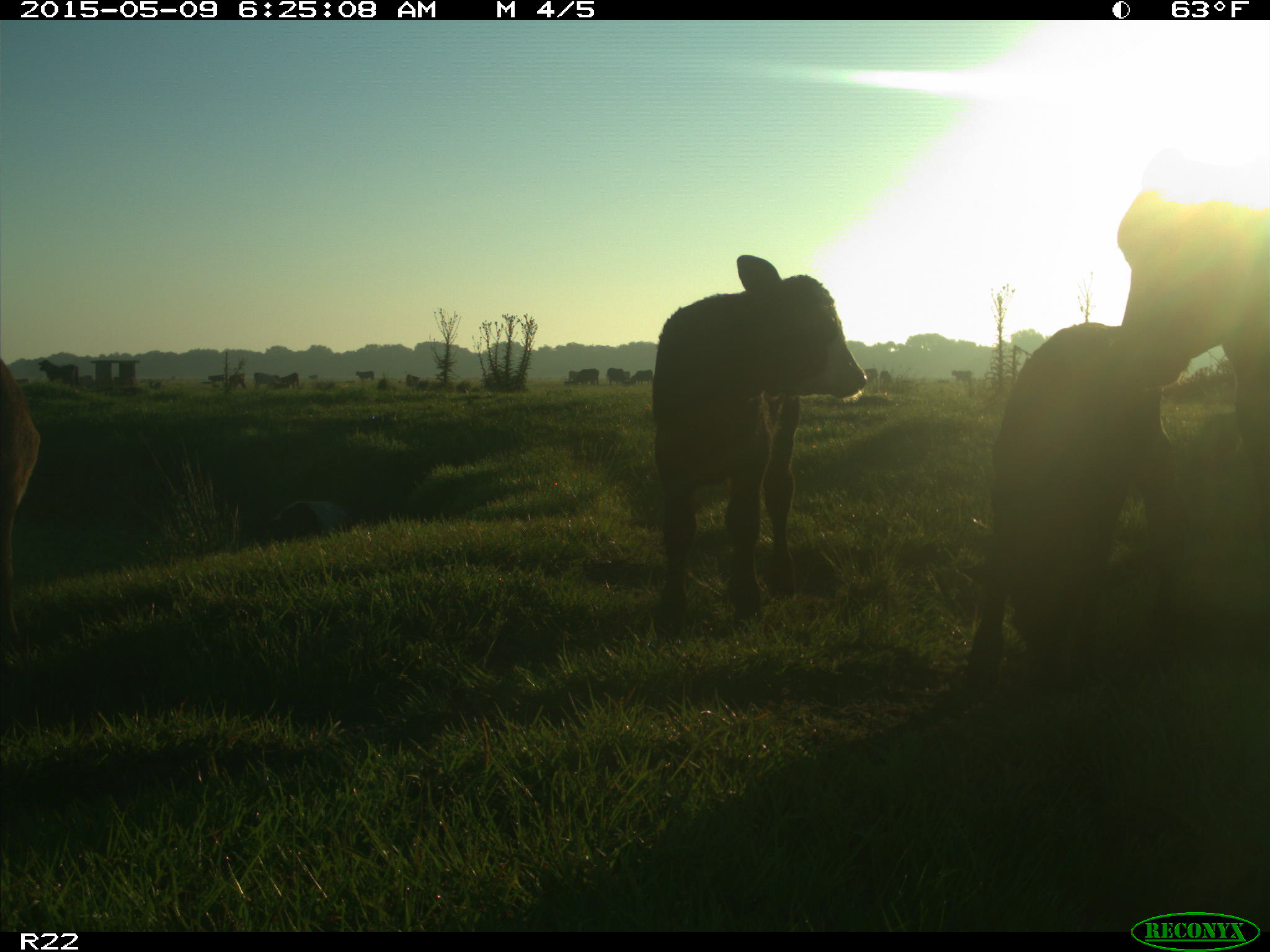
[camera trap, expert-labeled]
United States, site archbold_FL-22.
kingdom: Animalia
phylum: Chordata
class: Mammalia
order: Artiodactyla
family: Bovidae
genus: Bos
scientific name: Bos taurus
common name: domestic cow